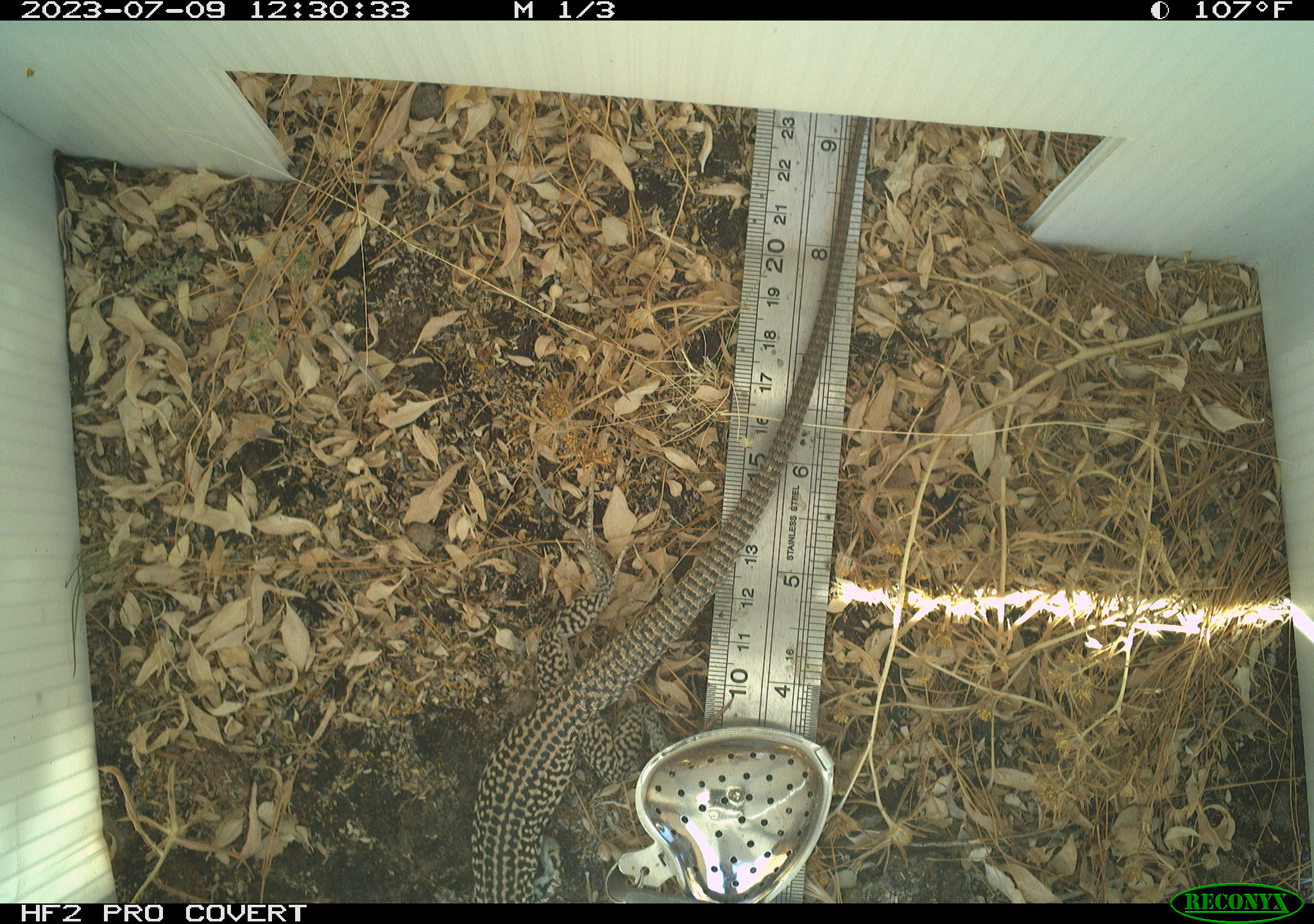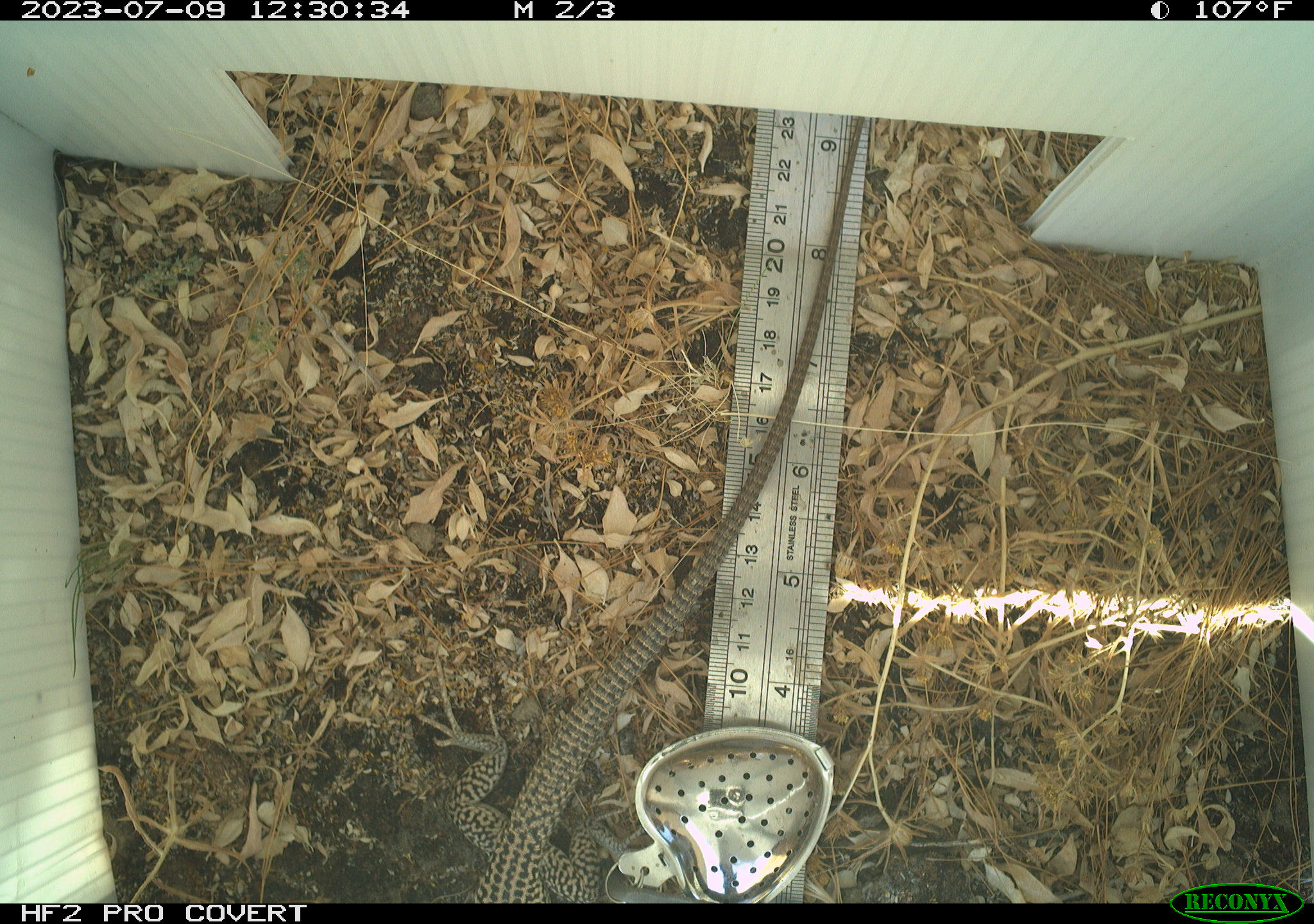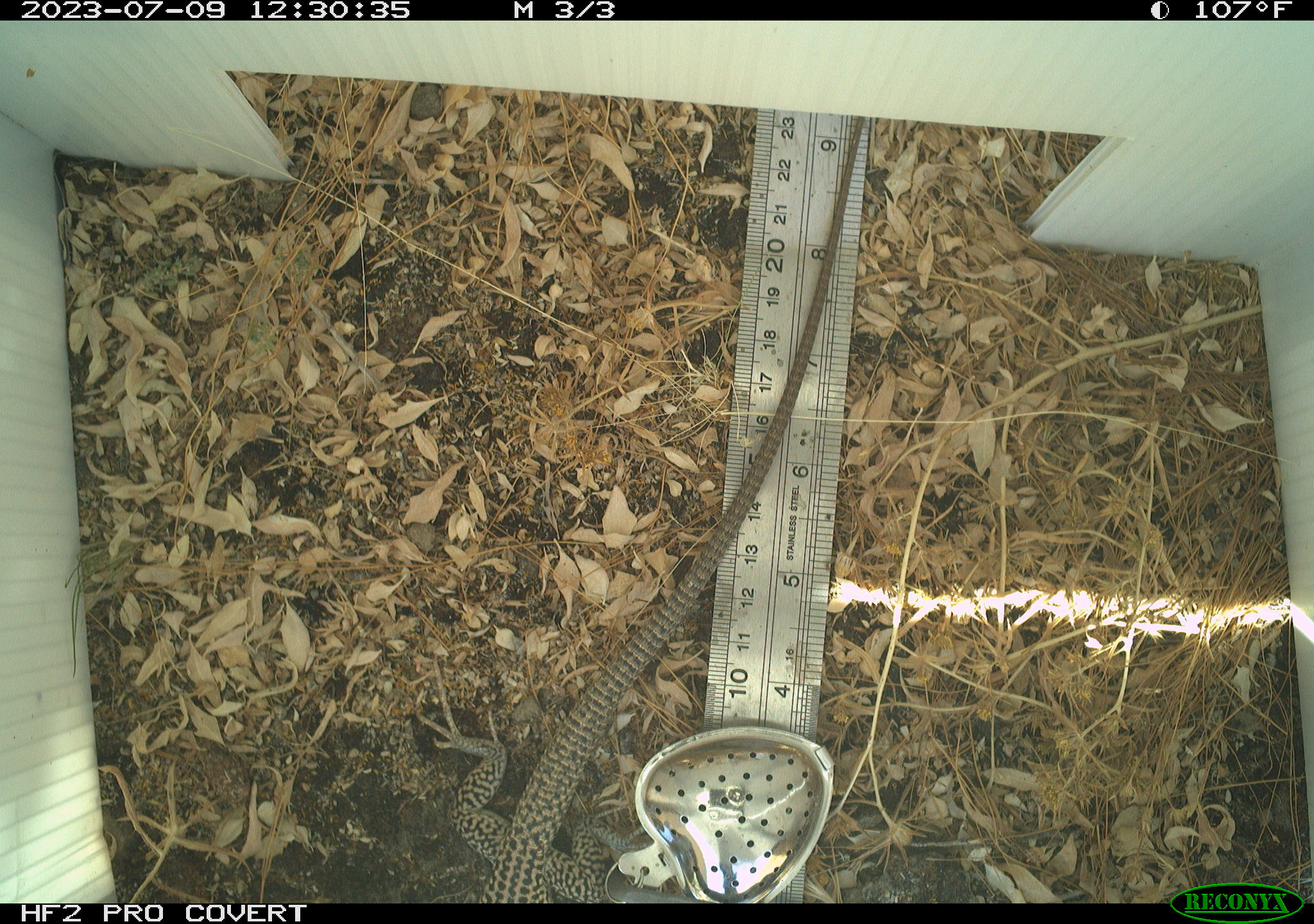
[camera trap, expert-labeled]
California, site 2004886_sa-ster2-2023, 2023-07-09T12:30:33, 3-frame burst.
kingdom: Animalia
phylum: Chordata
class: Reptilia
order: Squamata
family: Teiidae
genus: Aspidoscelis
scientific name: Aspidoscelis tigris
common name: western whiptail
Western whiptail (Aspidoscelis tigris).